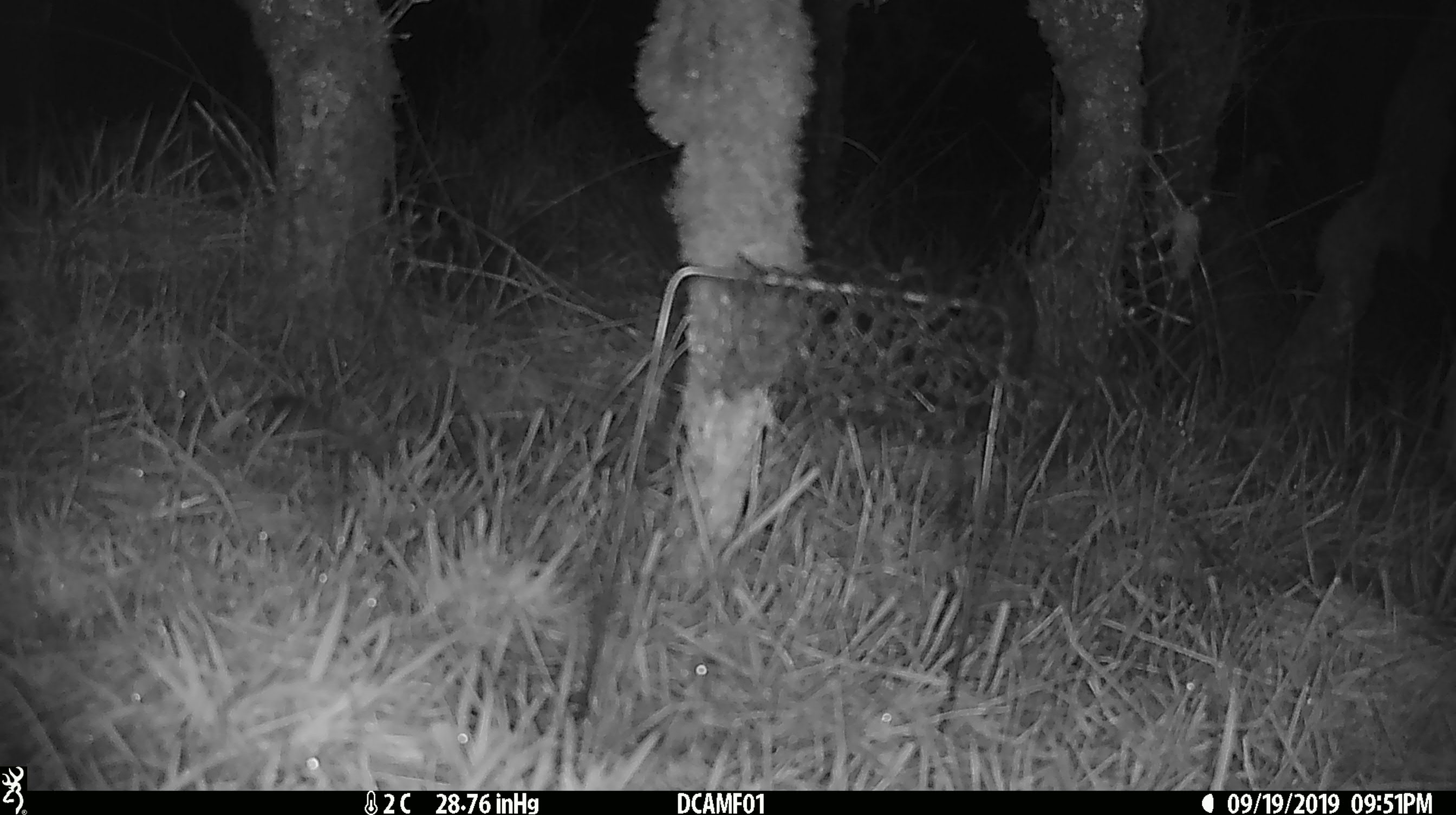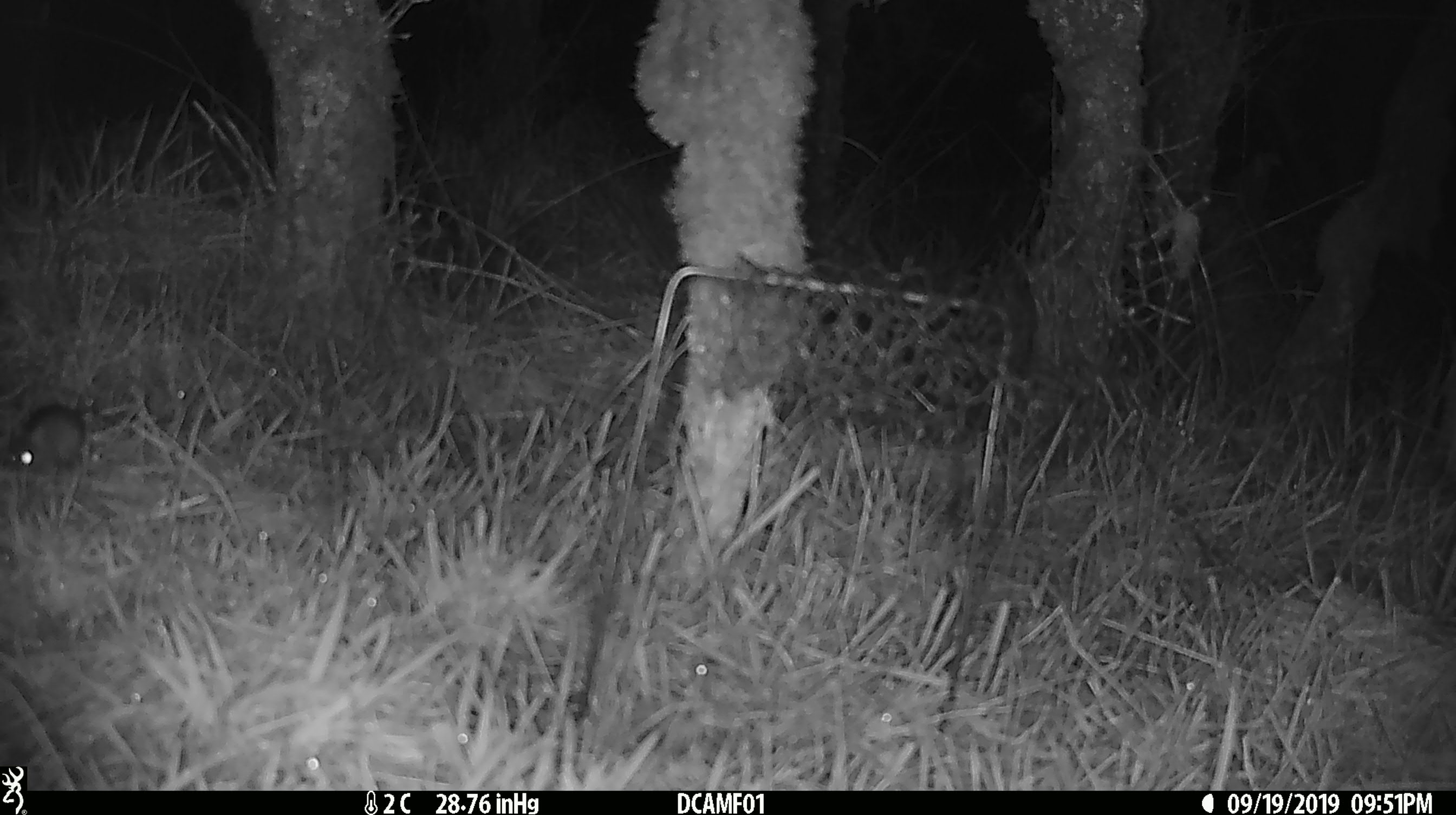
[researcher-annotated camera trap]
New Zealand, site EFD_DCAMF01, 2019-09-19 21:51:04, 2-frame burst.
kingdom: Animalia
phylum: Chordata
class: Mammalia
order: Rodentia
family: Muridae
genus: Mus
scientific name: Mus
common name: mouse